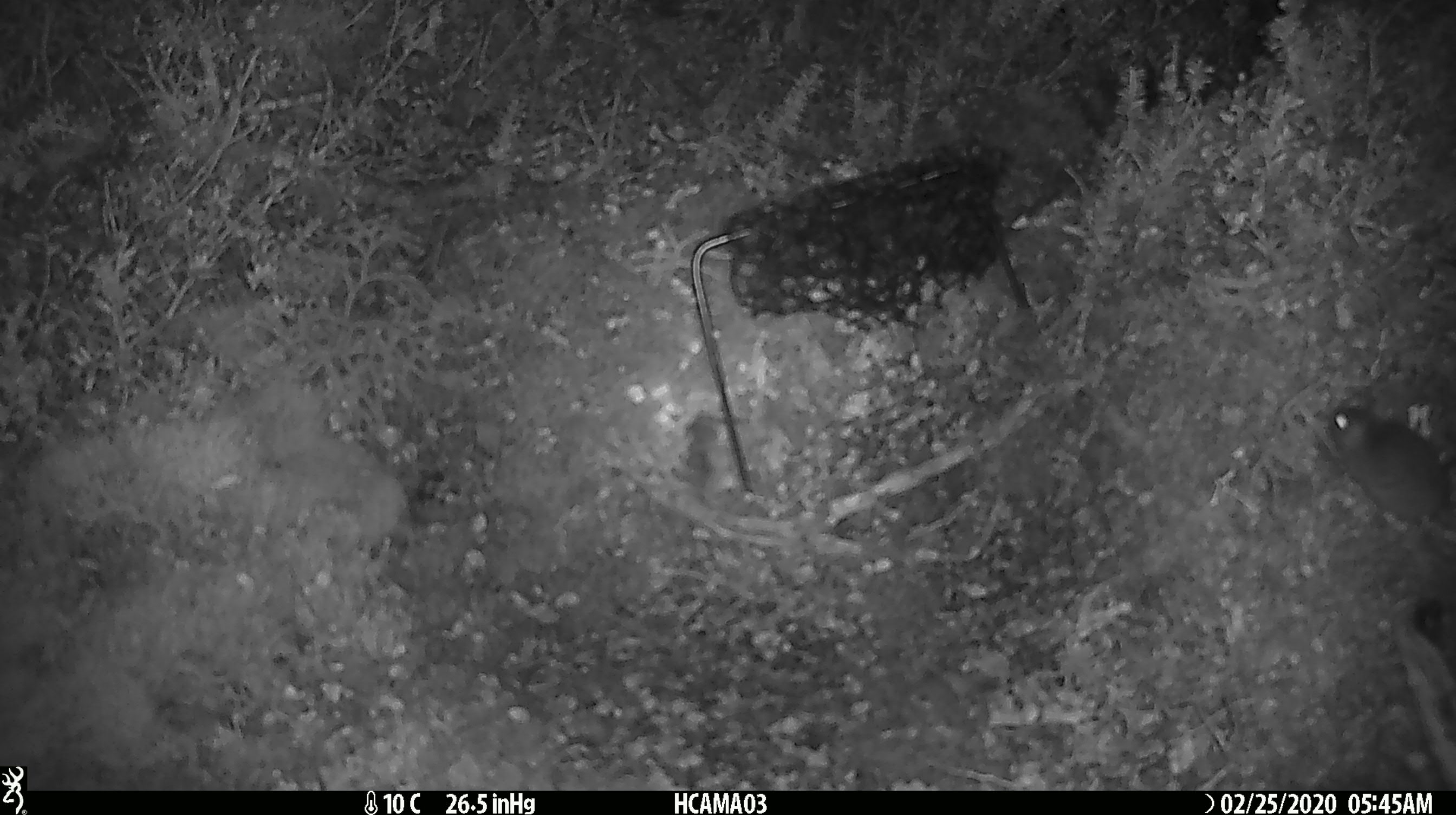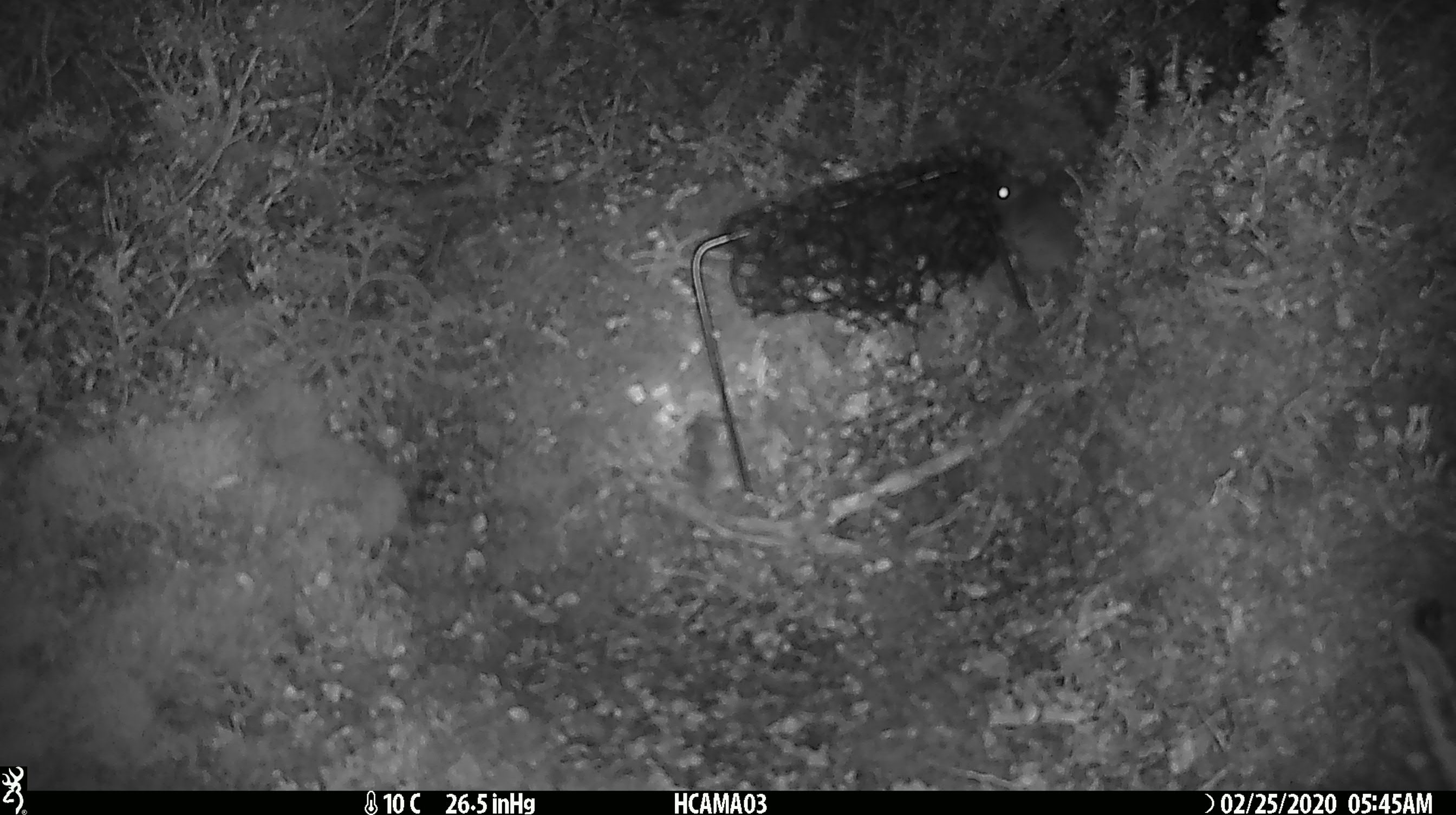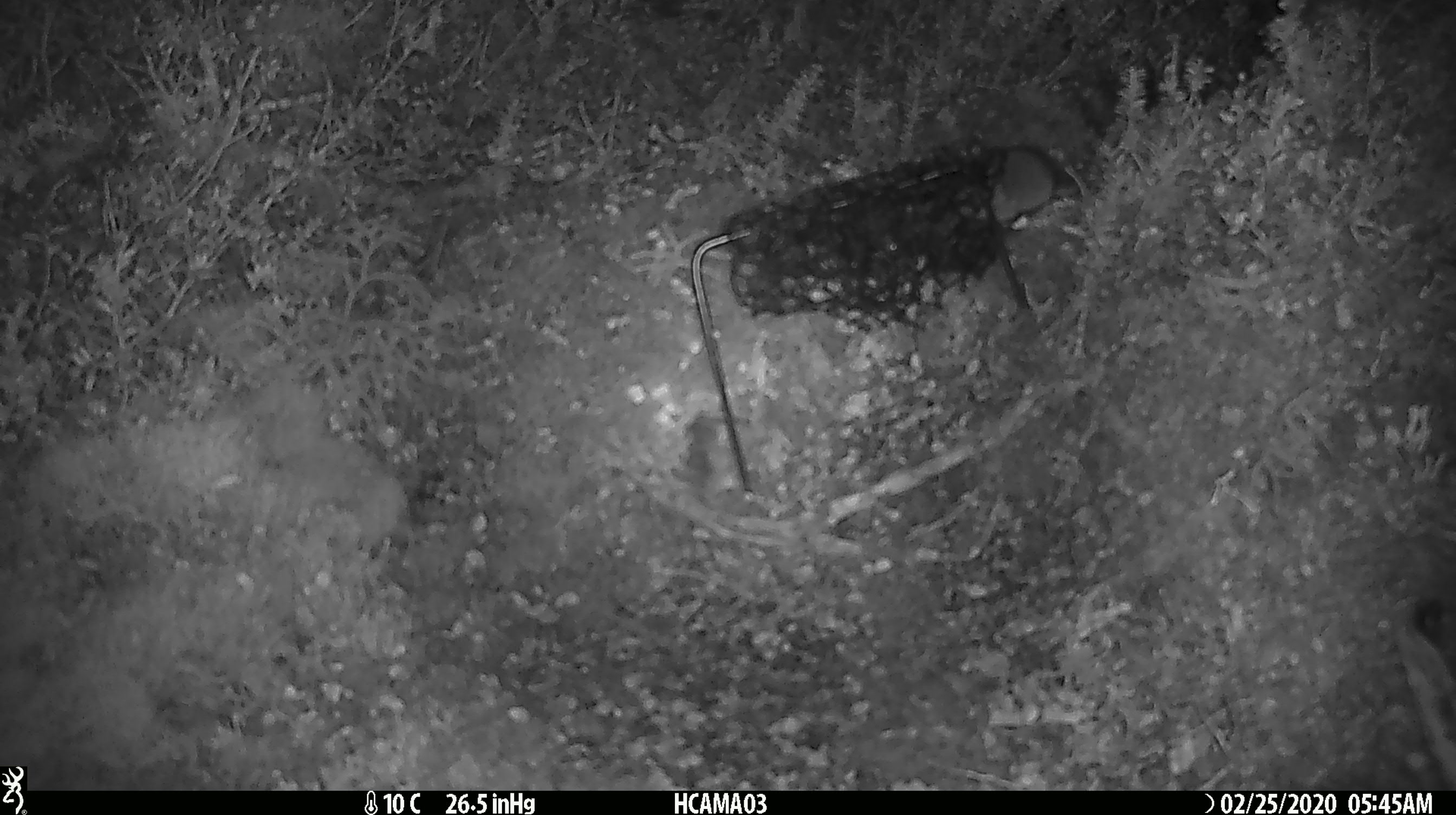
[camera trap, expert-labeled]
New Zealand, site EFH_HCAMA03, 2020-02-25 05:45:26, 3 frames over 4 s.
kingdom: Animalia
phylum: Chordata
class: Mammalia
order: Rodentia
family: Muridae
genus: Mus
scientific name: Mus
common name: mouse